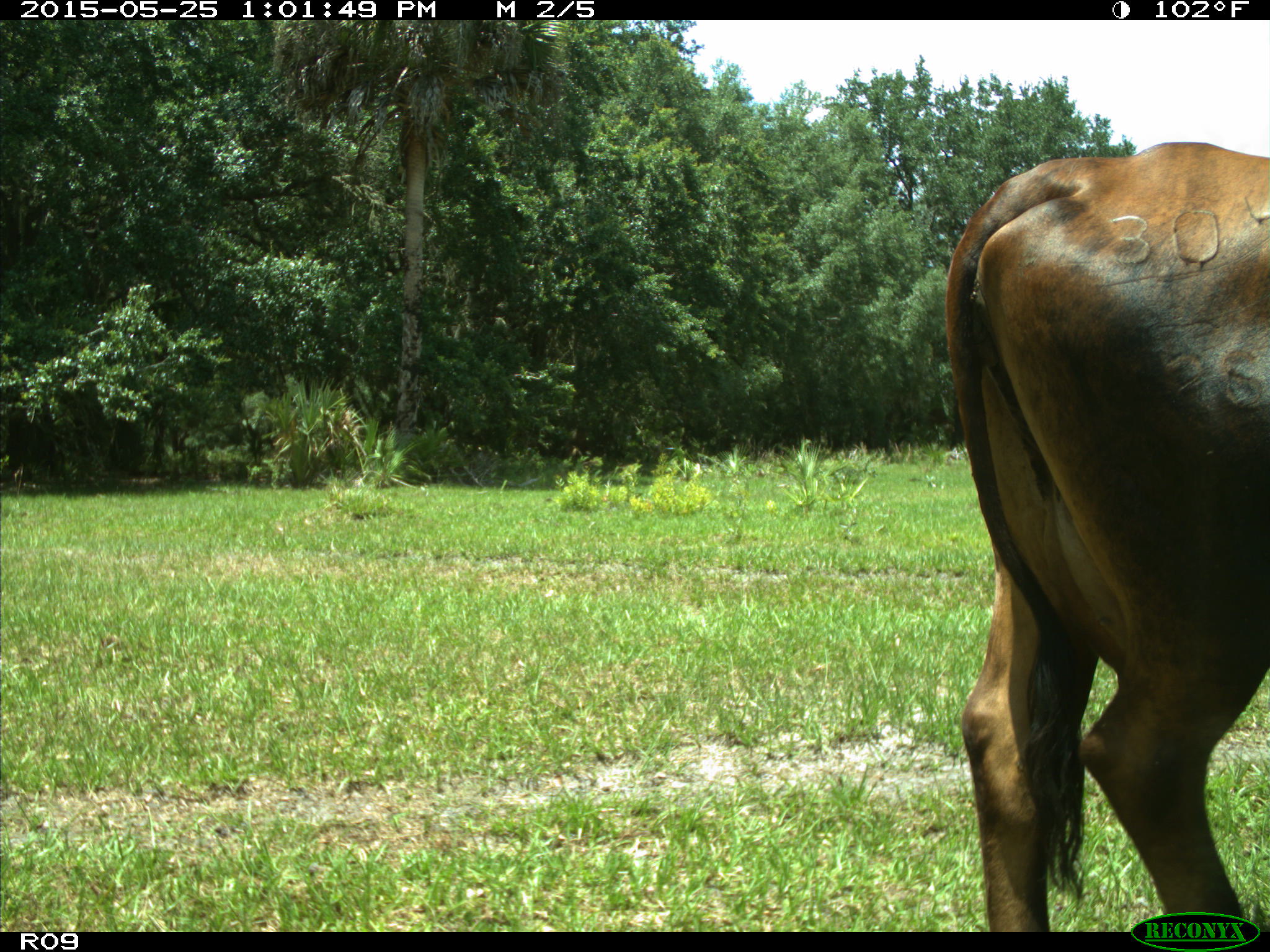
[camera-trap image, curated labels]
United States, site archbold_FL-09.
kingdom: Animalia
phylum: Chordata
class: Mammalia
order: Artiodactyla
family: Bovidae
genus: Bos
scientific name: Bos taurus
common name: domestic cow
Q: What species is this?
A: Bos taurus (domestic cow).